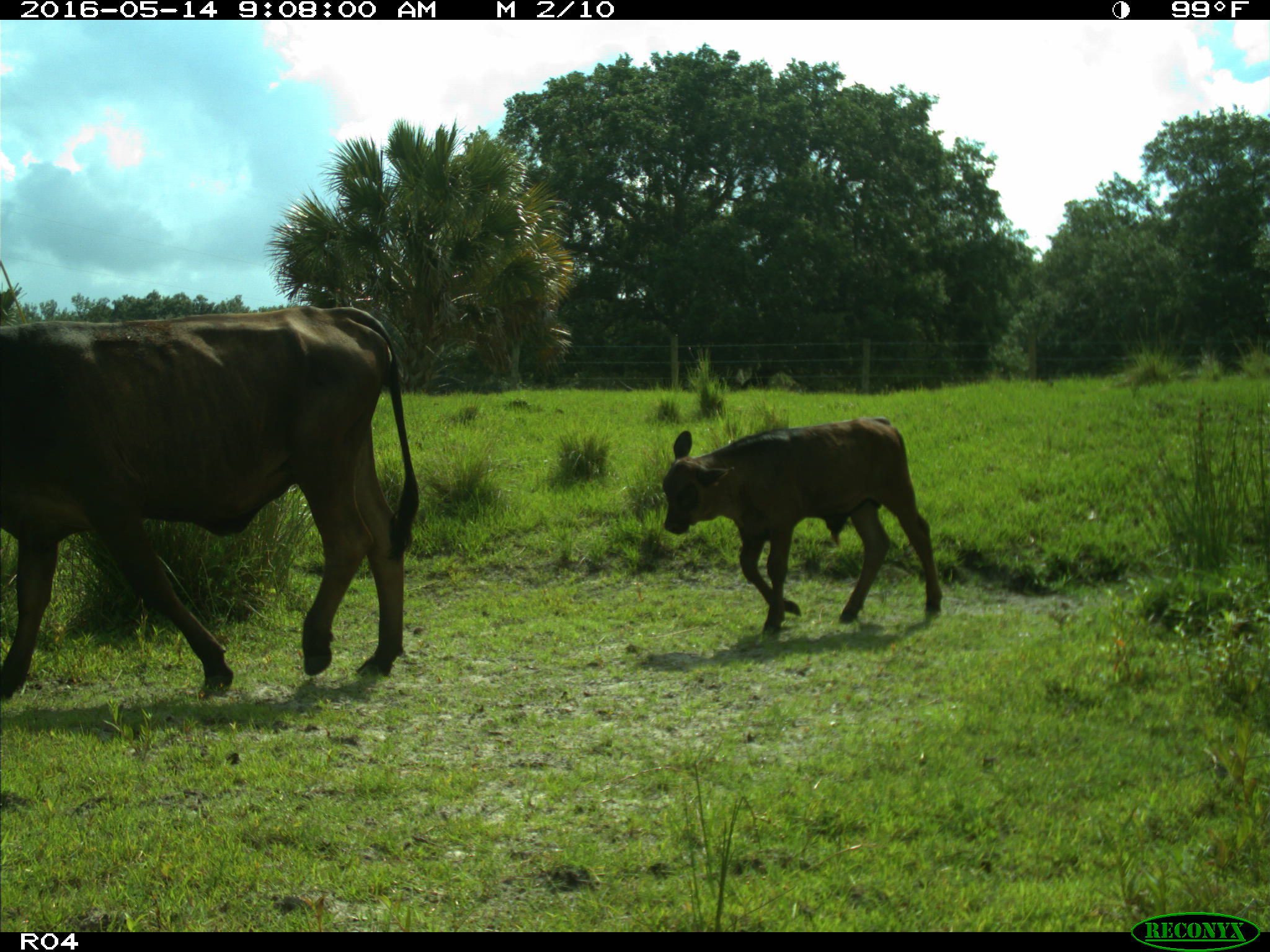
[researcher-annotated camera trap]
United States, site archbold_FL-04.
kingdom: Animalia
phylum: Chordata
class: Mammalia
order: Artiodactyla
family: Bovidae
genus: Bos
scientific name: Bos taurus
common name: domestic cow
Bos taurus (domestic cow).